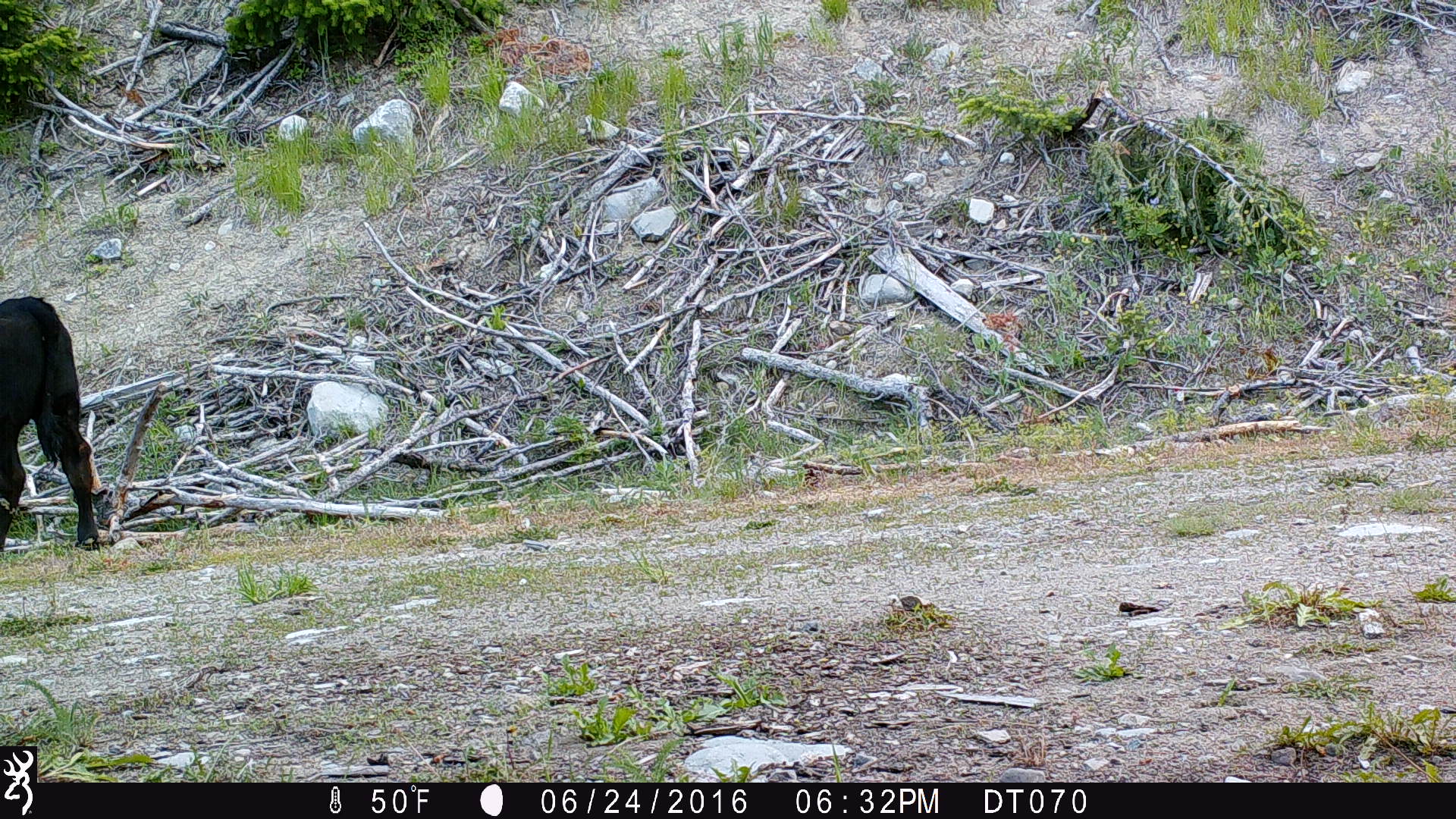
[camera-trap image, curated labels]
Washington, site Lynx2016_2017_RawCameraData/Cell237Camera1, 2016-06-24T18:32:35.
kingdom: Animalia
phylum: Chordata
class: Mammalia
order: Artiodactyla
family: Bovidae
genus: Bos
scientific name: Bos taurus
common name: domestic cattle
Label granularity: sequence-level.